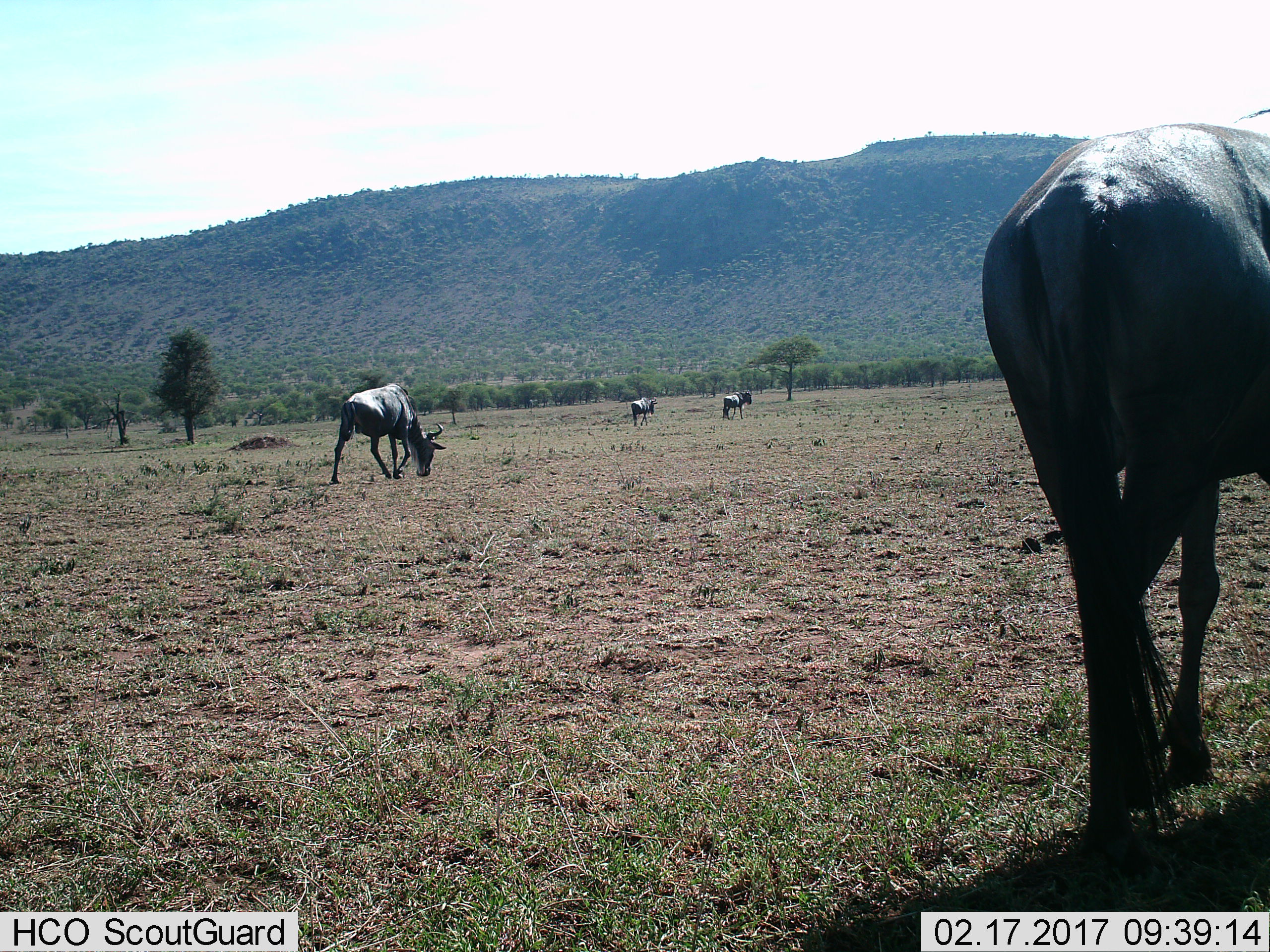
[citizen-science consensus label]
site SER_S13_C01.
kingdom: Animalia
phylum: Chordata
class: Mammalia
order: Artiodactyla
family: Bovidae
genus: Connochaetes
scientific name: Connochaetes taurinus taurinus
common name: blue wildebeest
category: wildebeestblue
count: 4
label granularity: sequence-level